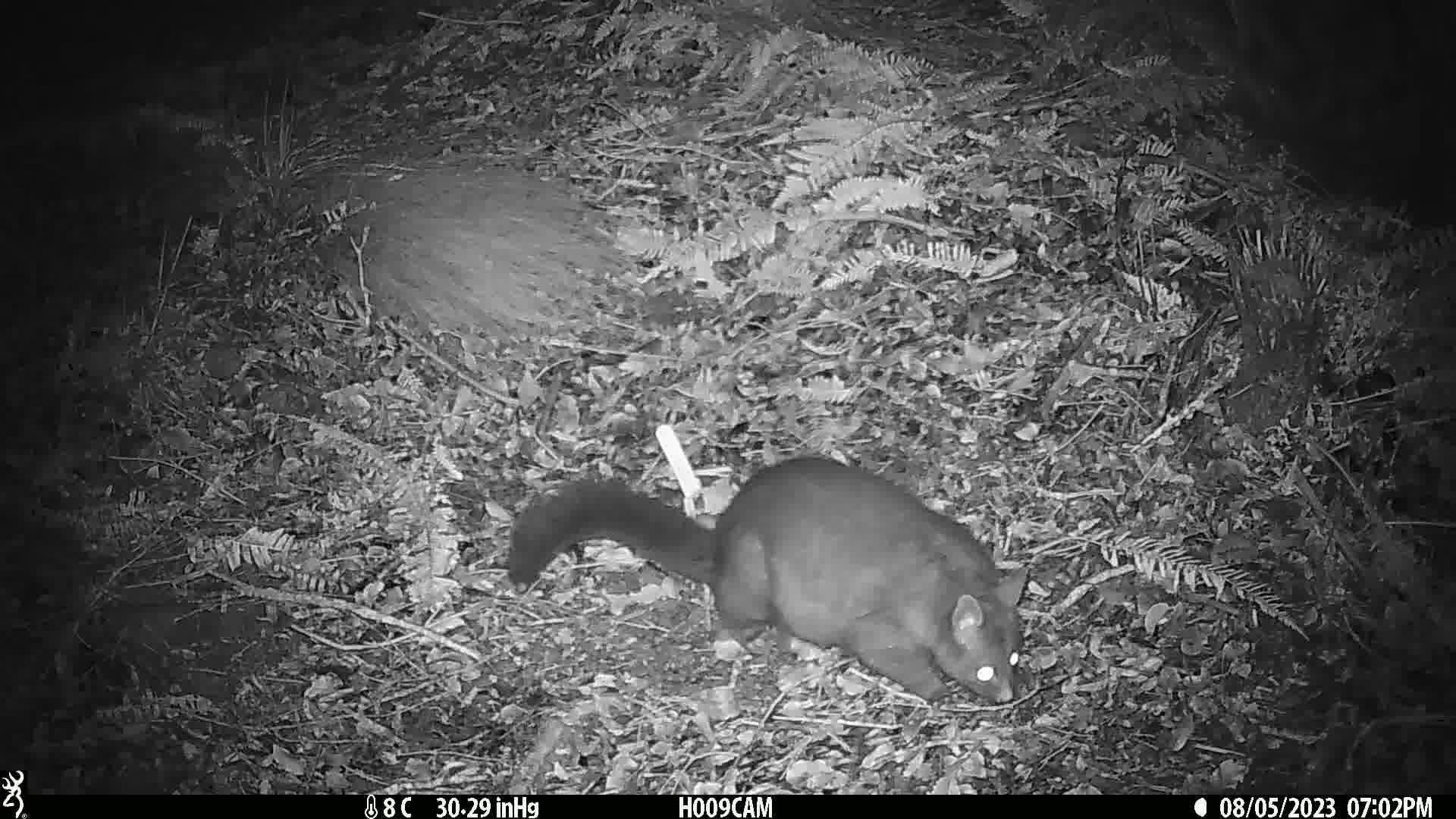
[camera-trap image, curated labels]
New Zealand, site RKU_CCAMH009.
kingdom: Animalia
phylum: Chordata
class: Mammalia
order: Diprotodontia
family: Phalangeridae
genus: Trichosurus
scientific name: Trichosurus vulpecula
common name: common brushtail possum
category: possum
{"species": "possum (common brushtail possum) (Trichosurus vulpecula)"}